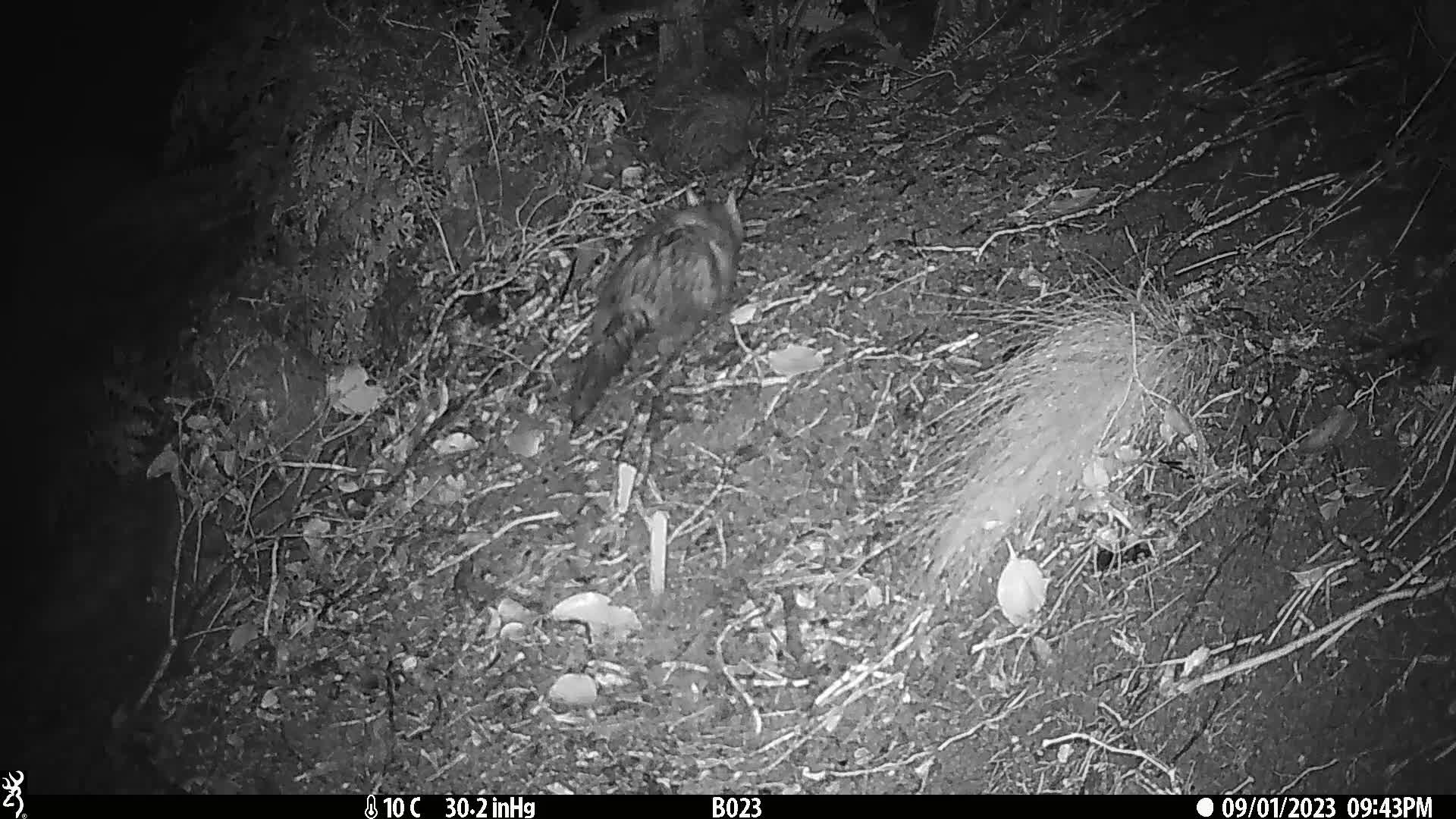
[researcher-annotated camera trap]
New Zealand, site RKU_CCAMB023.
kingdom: Animalia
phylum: Chordata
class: Mammalia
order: Diprotodontia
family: Phalangeridae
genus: Trichosurus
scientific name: Trichosurus vulpecula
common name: common brushtail possum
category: possum